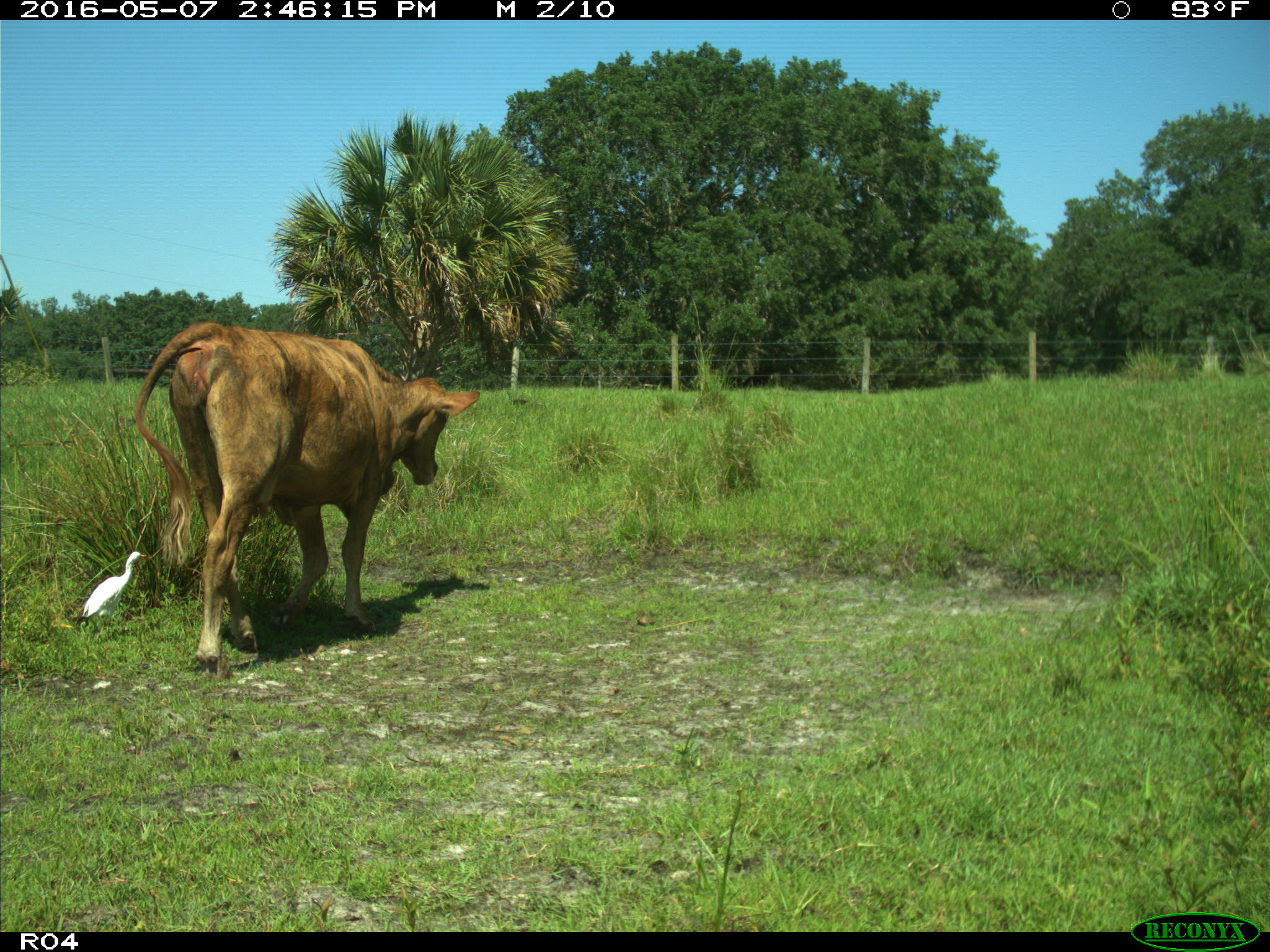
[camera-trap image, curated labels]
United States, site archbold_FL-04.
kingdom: Animalia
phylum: Chordata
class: Mammalia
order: Artiodactyla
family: Bovidae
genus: Bos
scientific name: Bos taurus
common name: domestic cow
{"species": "Bos taurus (domestic cow)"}